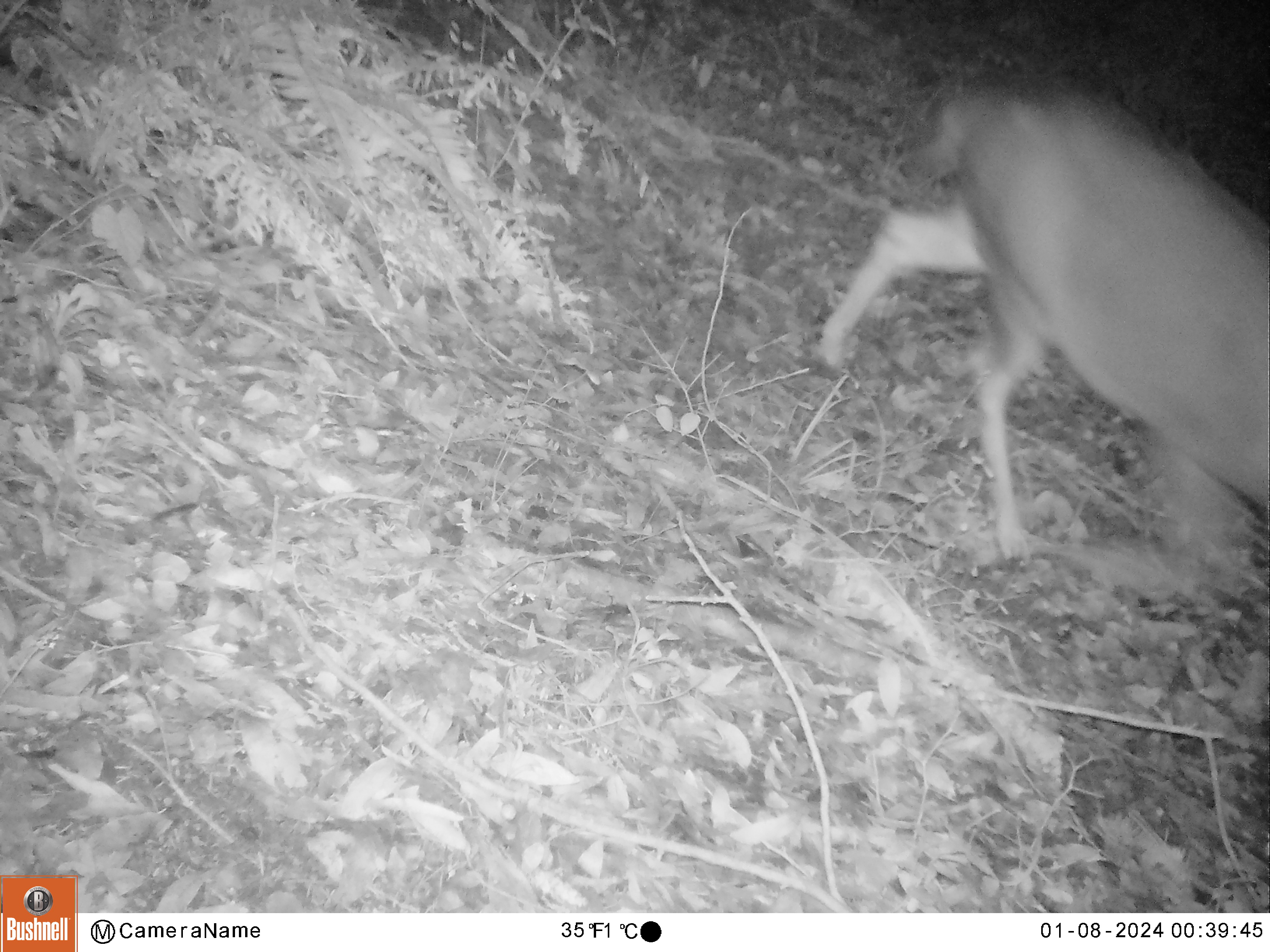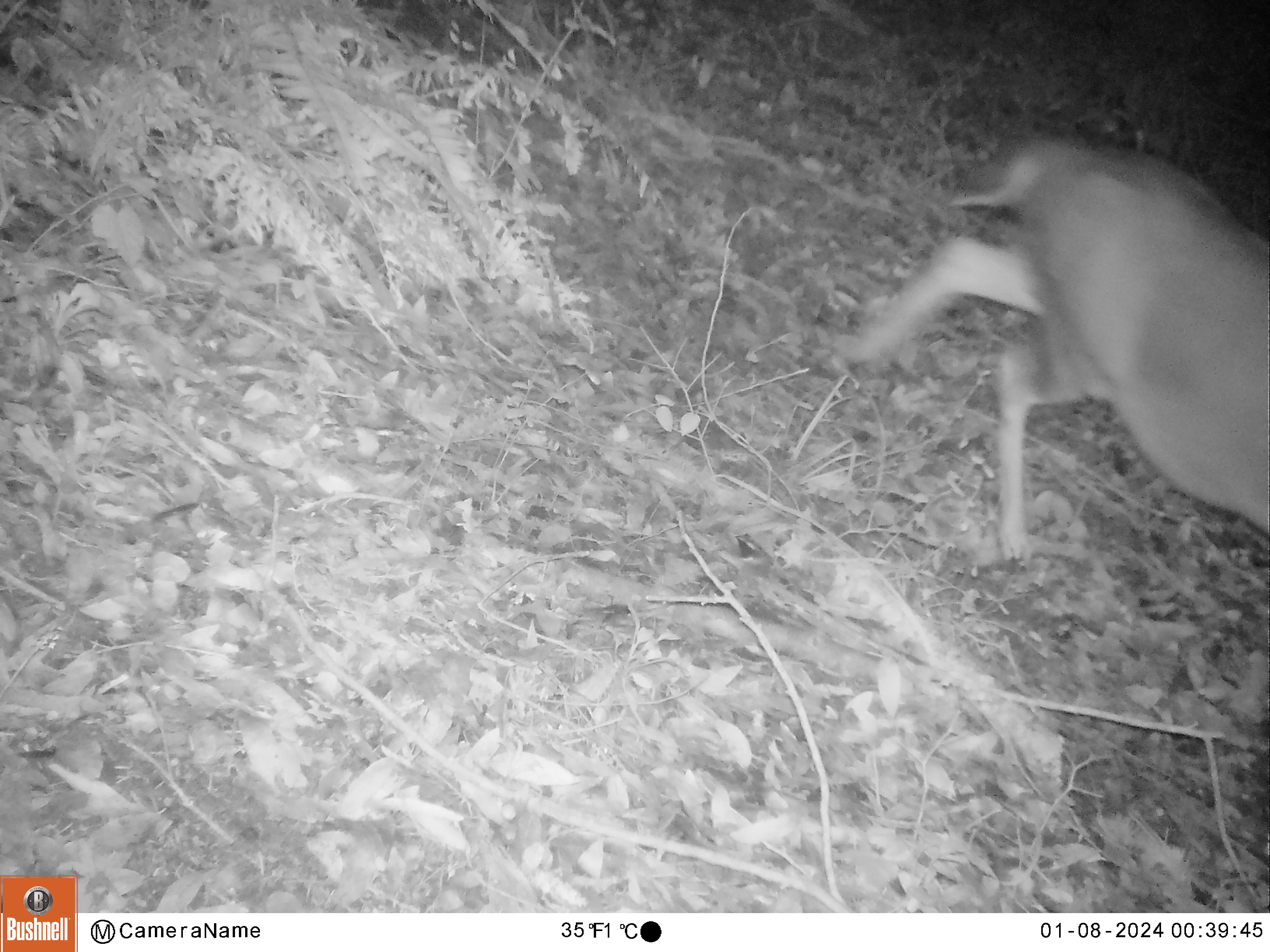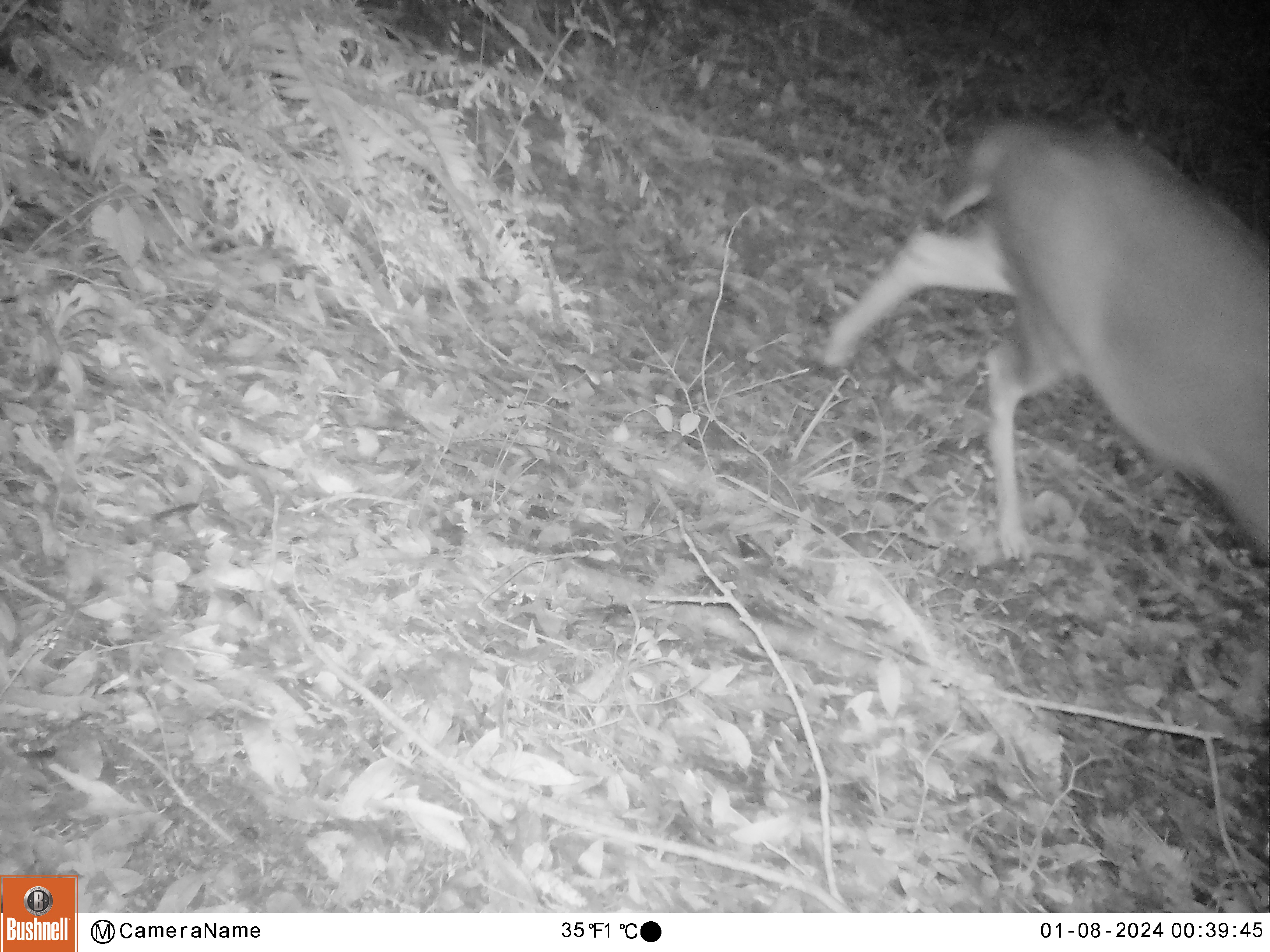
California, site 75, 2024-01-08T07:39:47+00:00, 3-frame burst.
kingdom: Animalia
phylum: Chordata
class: Mammalia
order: Artiodactyla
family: Cervidae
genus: Odocoileus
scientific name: Odocoileus hemionus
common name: mule deer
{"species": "mule deer (Odocoileus hemionus)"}